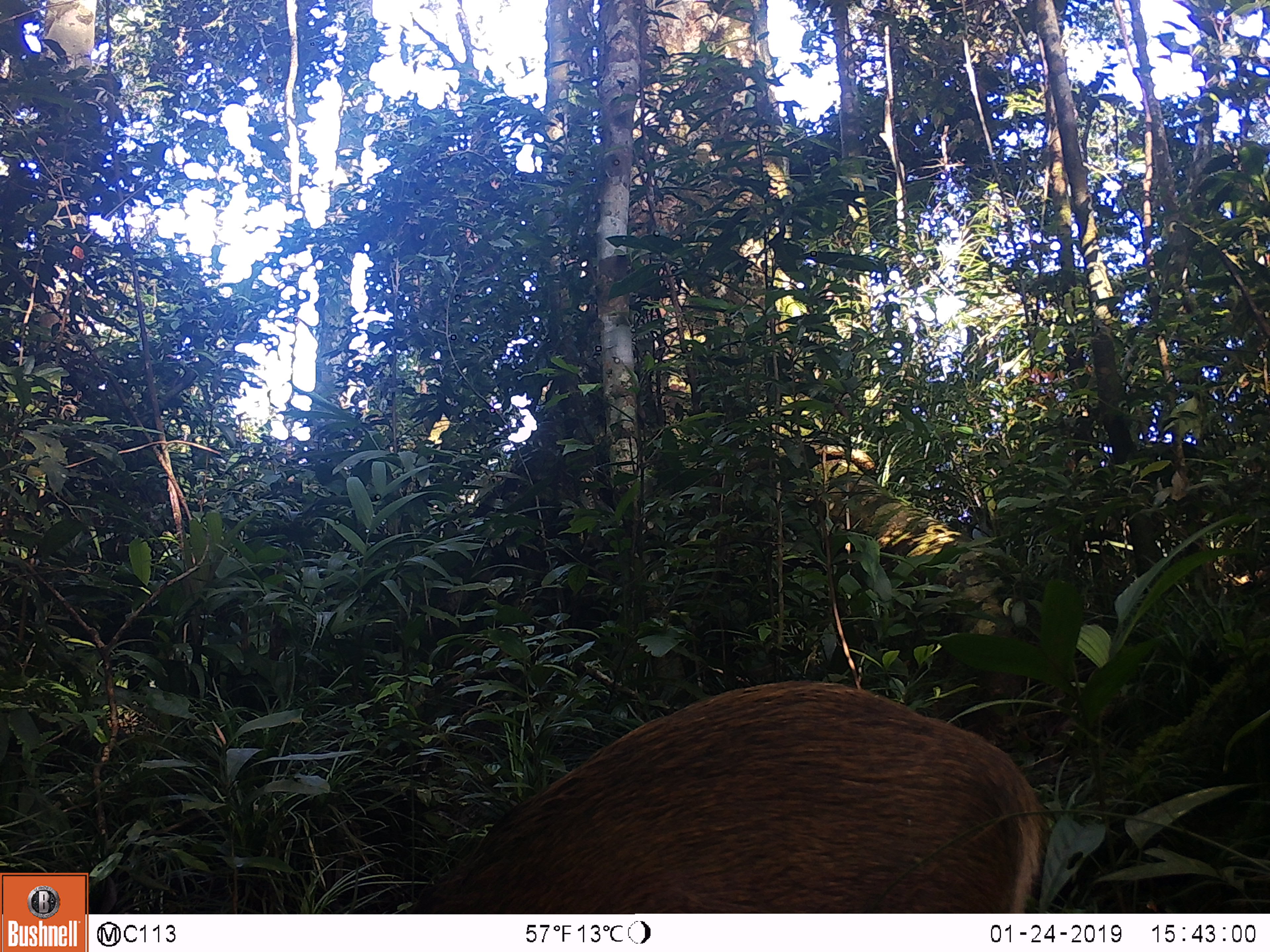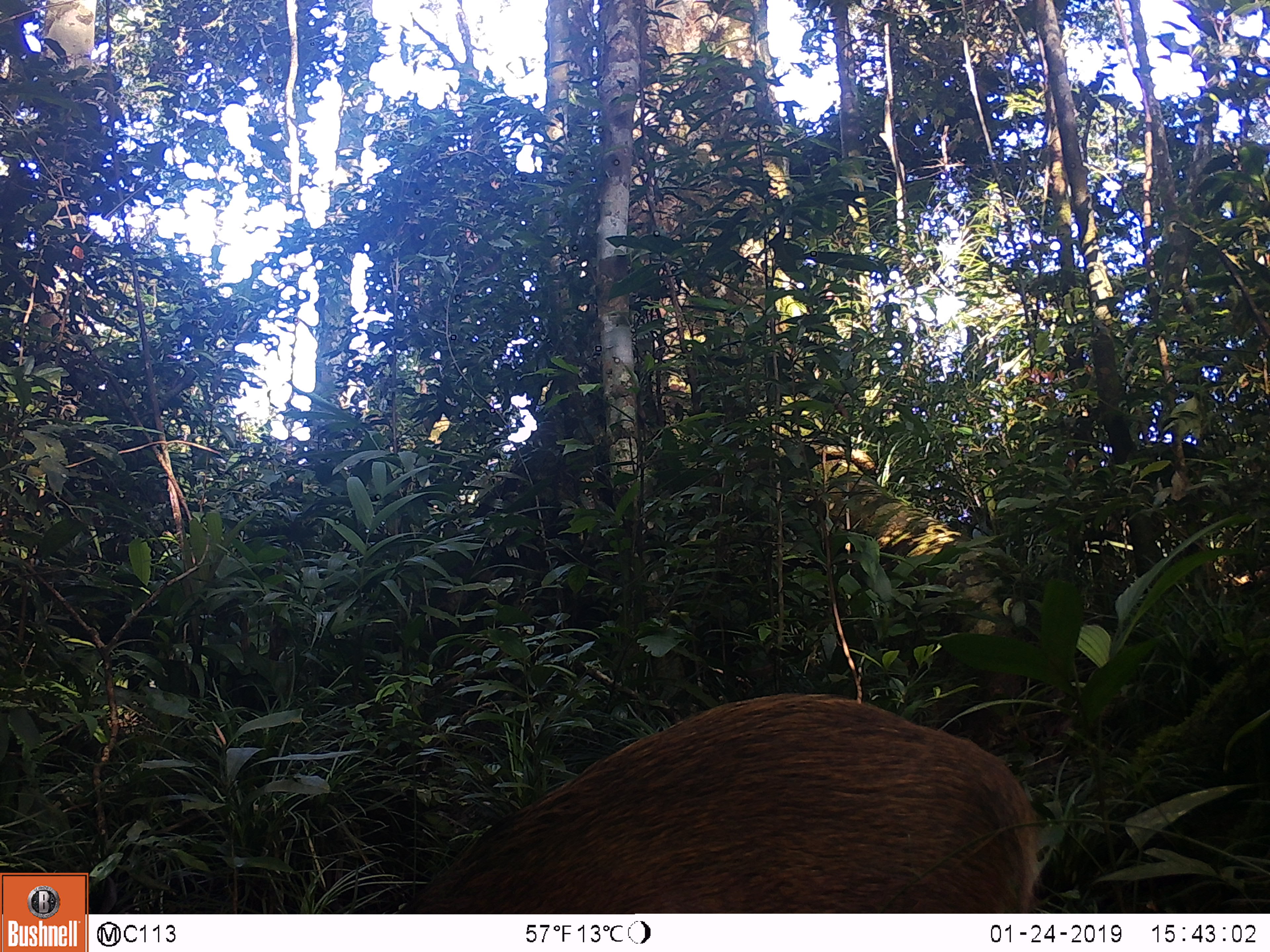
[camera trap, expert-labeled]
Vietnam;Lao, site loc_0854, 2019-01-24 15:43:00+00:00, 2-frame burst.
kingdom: Animalia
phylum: Chordata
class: Mammalia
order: Artiodactyla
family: Suidae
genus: Sus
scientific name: Sus scrofa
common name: eurasian wild pig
Eurasian wild pig (Sus scrofa). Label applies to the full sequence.